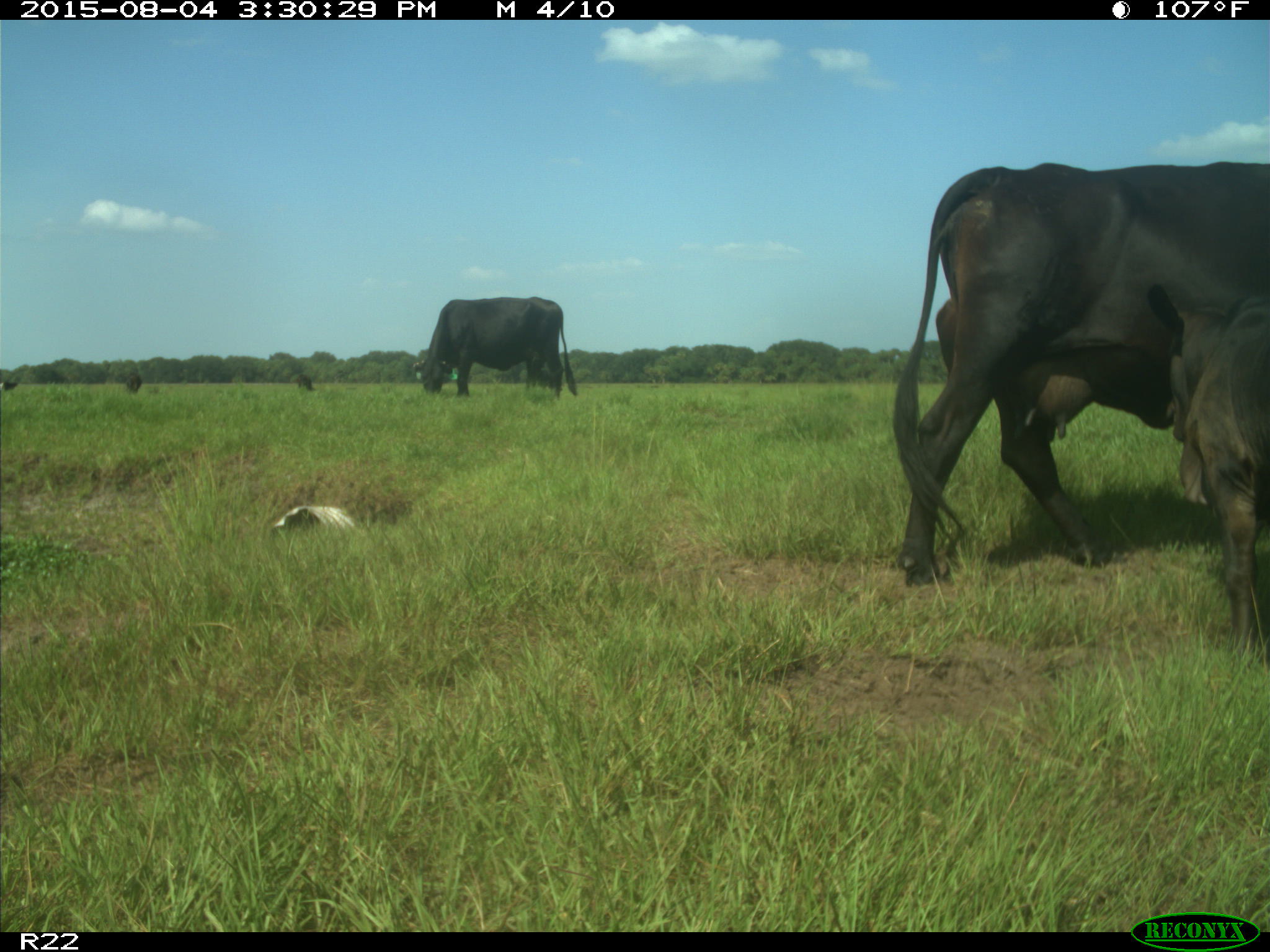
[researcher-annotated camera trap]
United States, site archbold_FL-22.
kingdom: Animalia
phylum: Chordata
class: Mammalia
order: Artiodactyla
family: Bovidae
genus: Bos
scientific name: Bos taurus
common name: domestic cow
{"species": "Bos taurus (domestic cow)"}